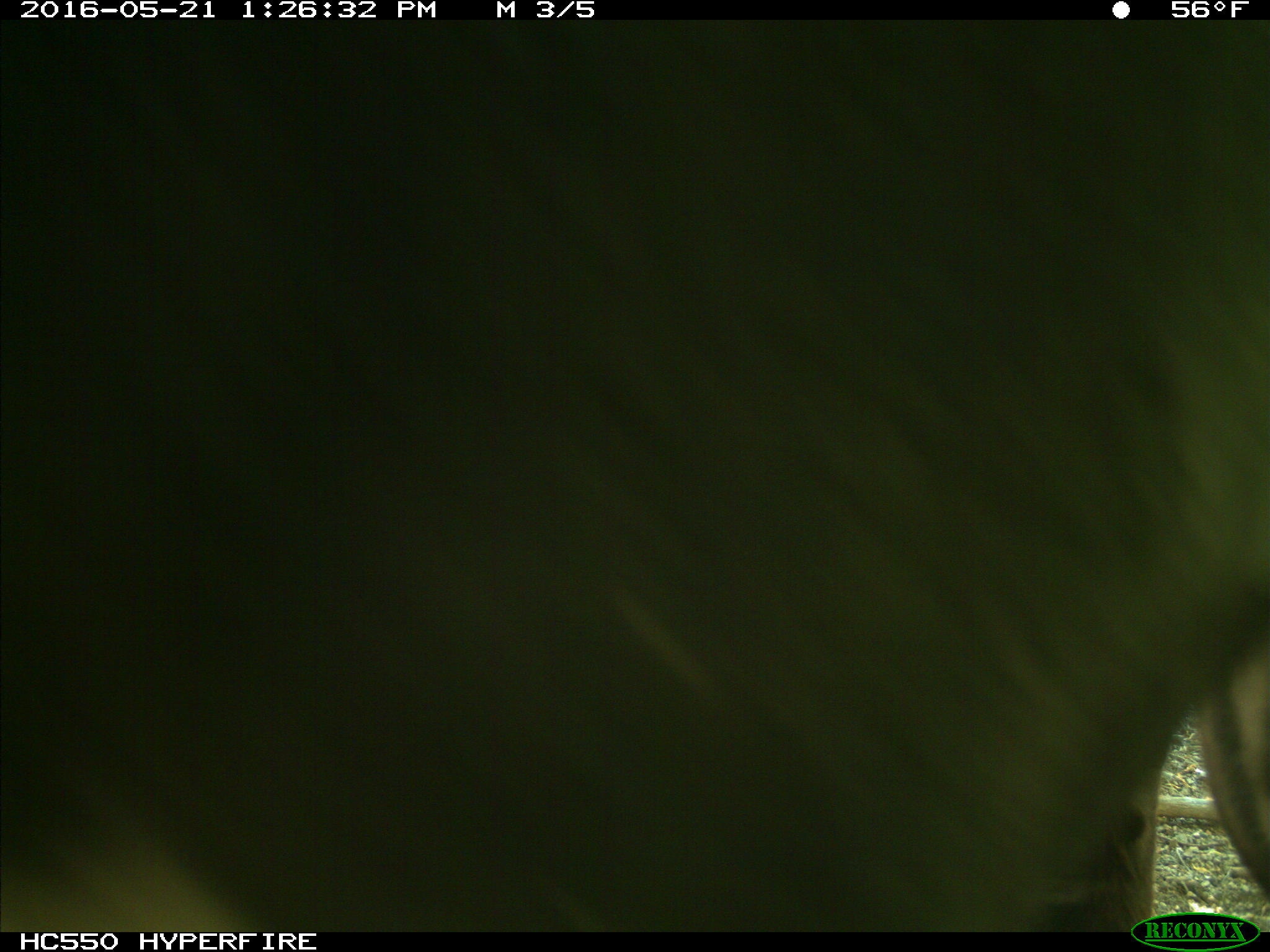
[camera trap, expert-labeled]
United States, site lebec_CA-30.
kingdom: Animalia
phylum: Chordata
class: Mammalia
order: Artiodactyla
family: Bovidae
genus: Bos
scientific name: Bos taurus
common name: domestic cow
Bos taurus (domestic cow).